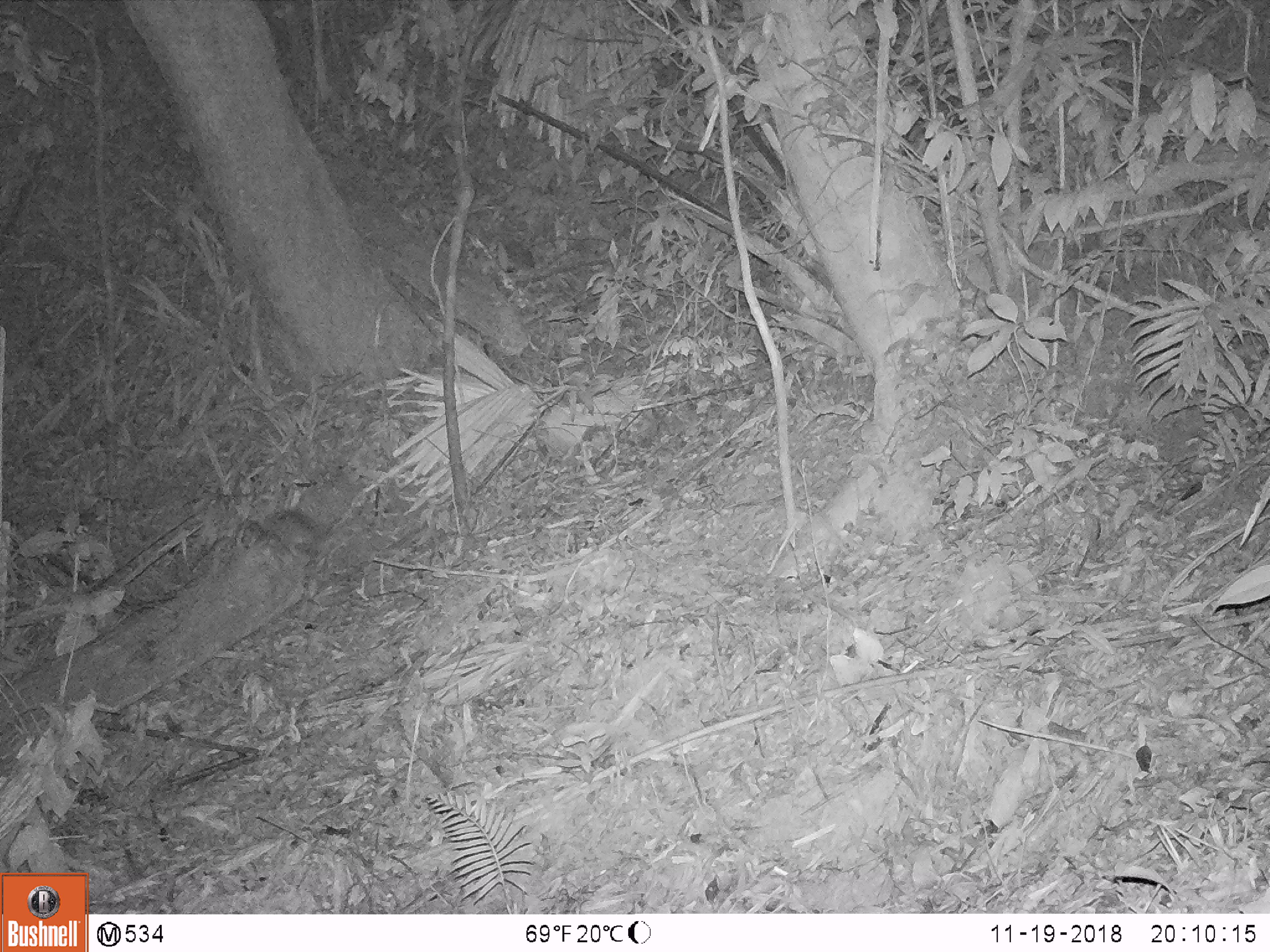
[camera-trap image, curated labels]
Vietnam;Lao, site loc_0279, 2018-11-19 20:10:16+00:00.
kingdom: Animalia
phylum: Chordata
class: Mammalia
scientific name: Mammalia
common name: mammal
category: unidentified small mammal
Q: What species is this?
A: Unidentified small mammal (mammal) (Mammalia).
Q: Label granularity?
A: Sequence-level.